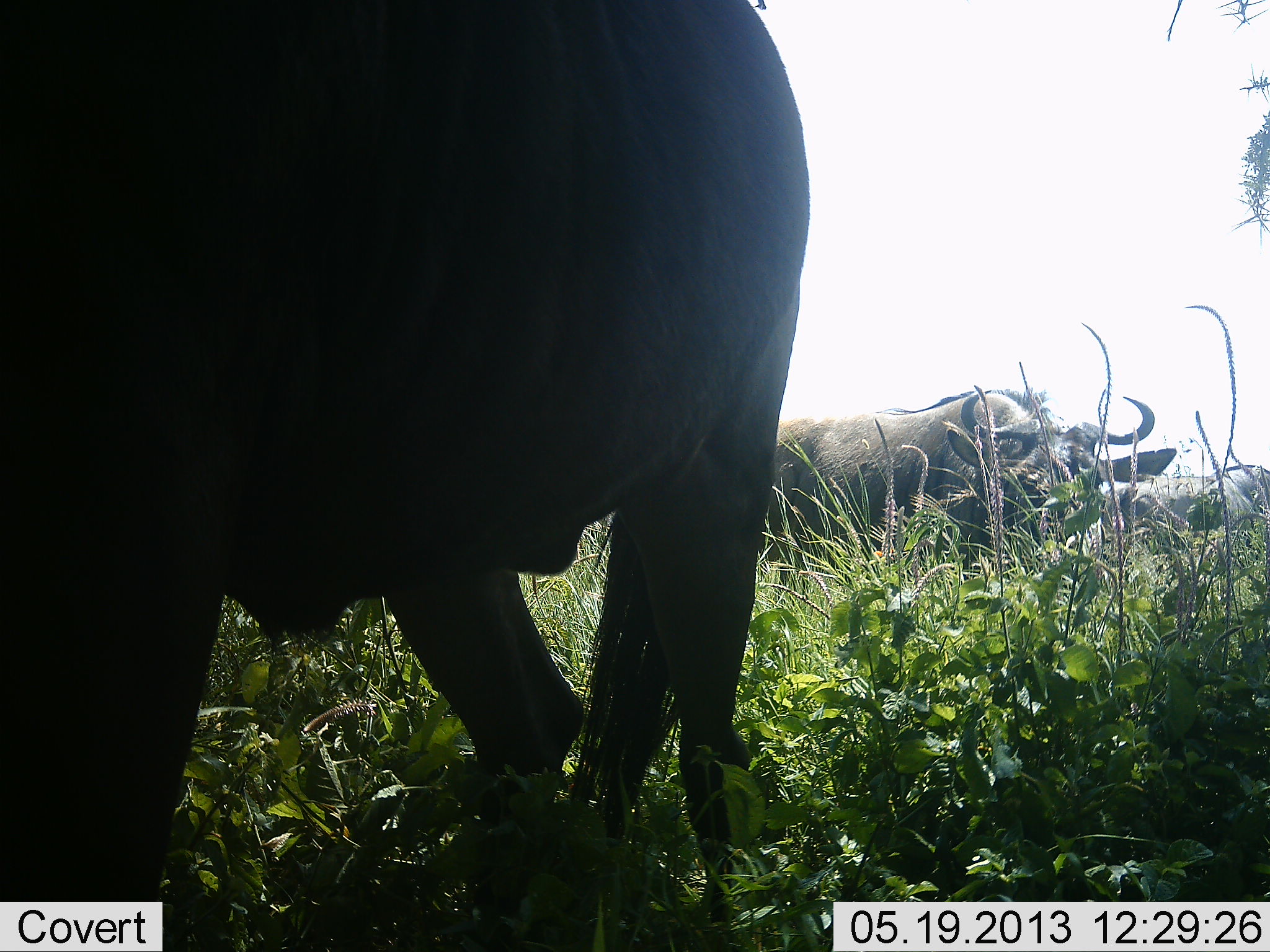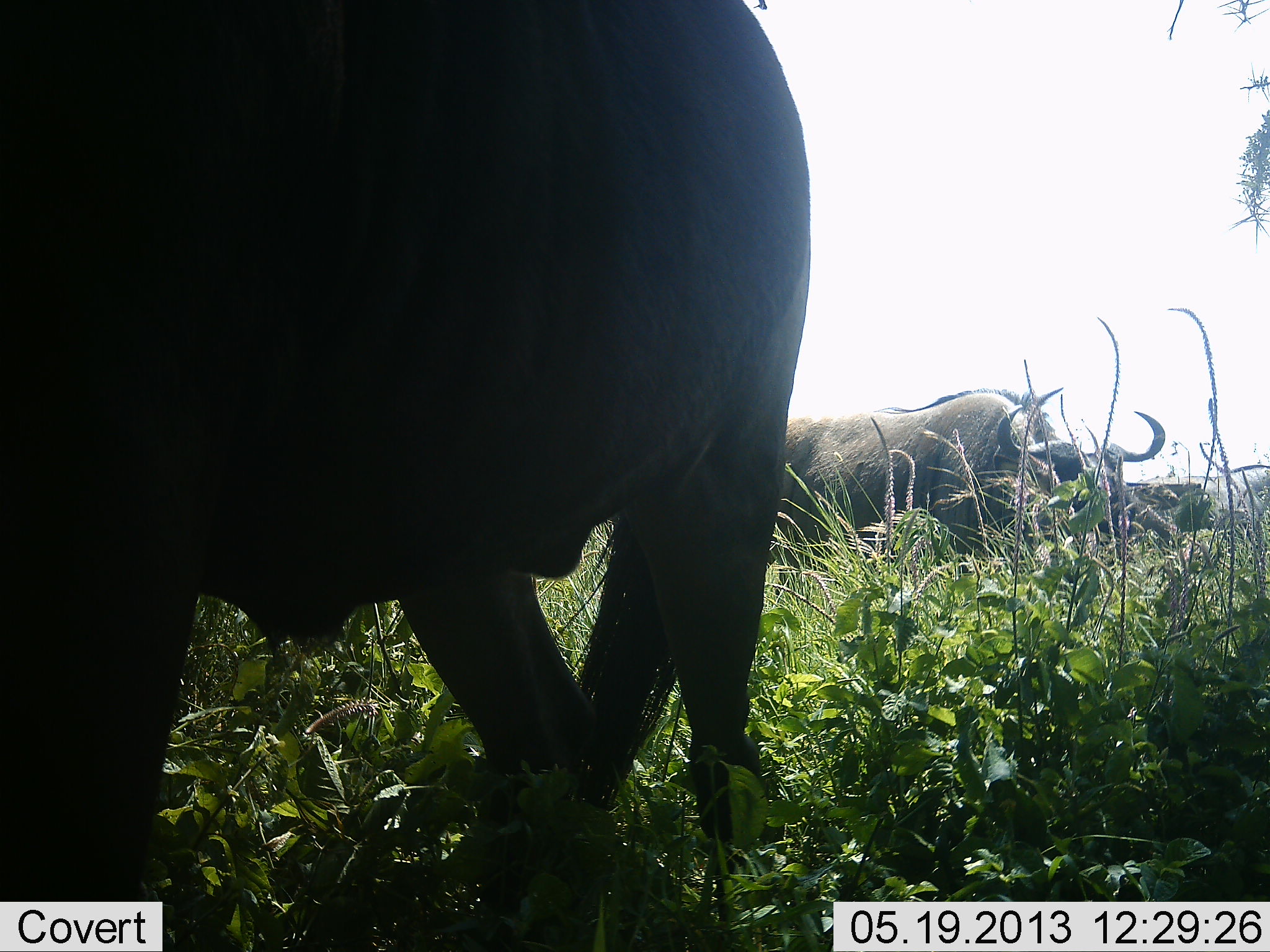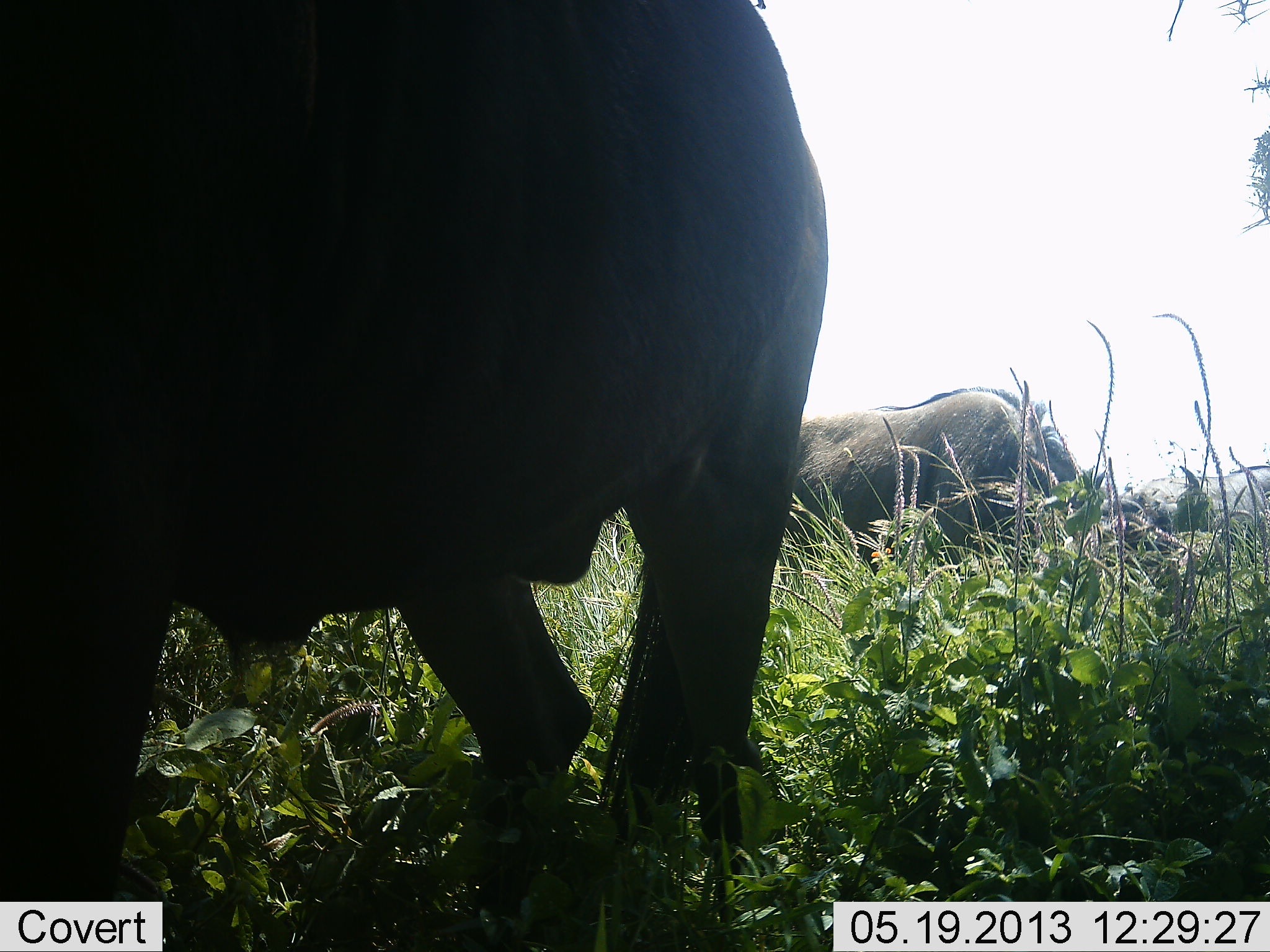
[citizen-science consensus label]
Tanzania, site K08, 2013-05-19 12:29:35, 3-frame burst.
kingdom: Animalia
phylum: Chordata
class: Mammalia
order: Artiodactyla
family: Bovidae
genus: Connochaetes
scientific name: Connochaetes taurinus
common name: blue wildebeest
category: wildebeest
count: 4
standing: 70%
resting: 0%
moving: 10%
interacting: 0%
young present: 0%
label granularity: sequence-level